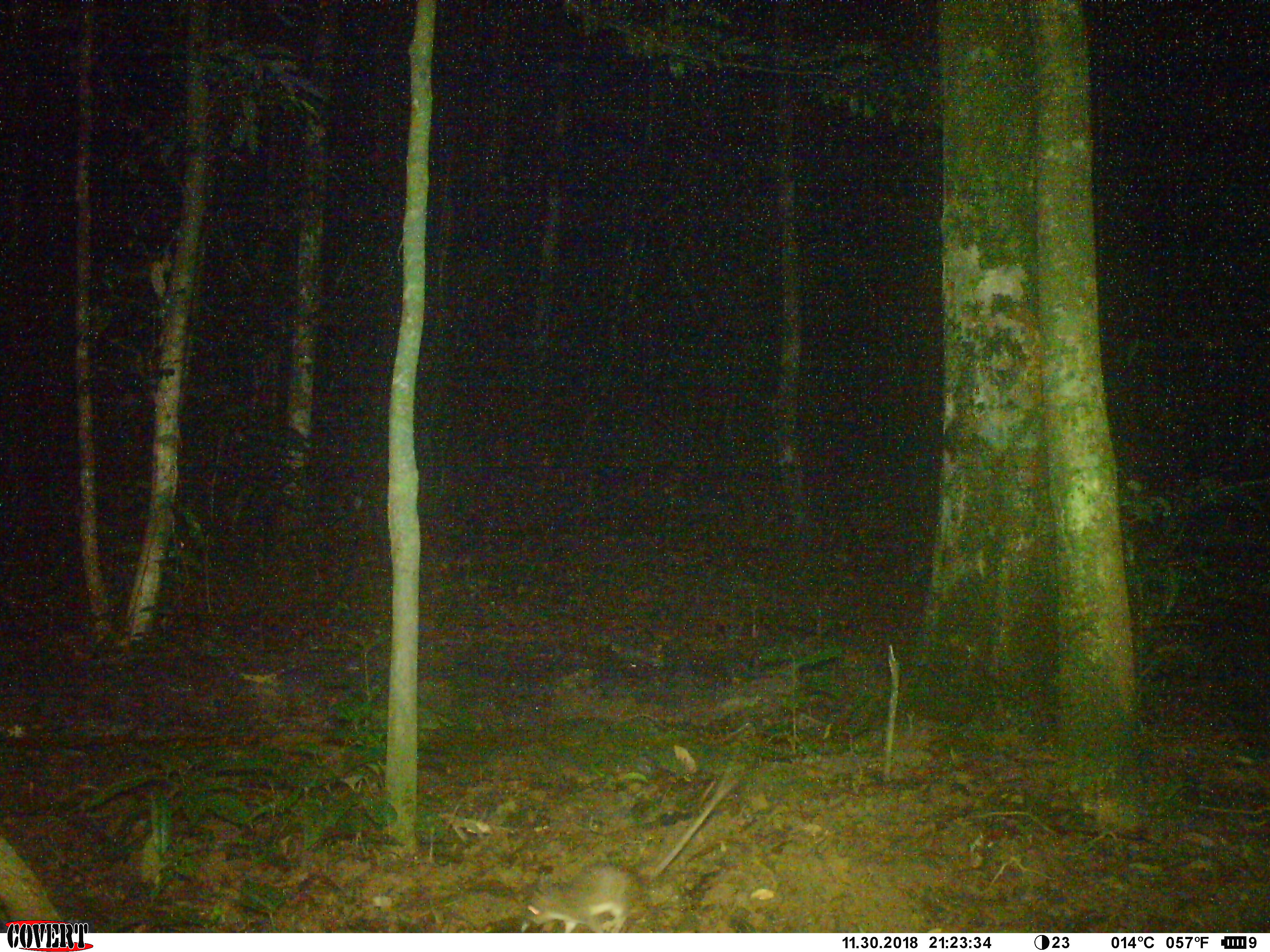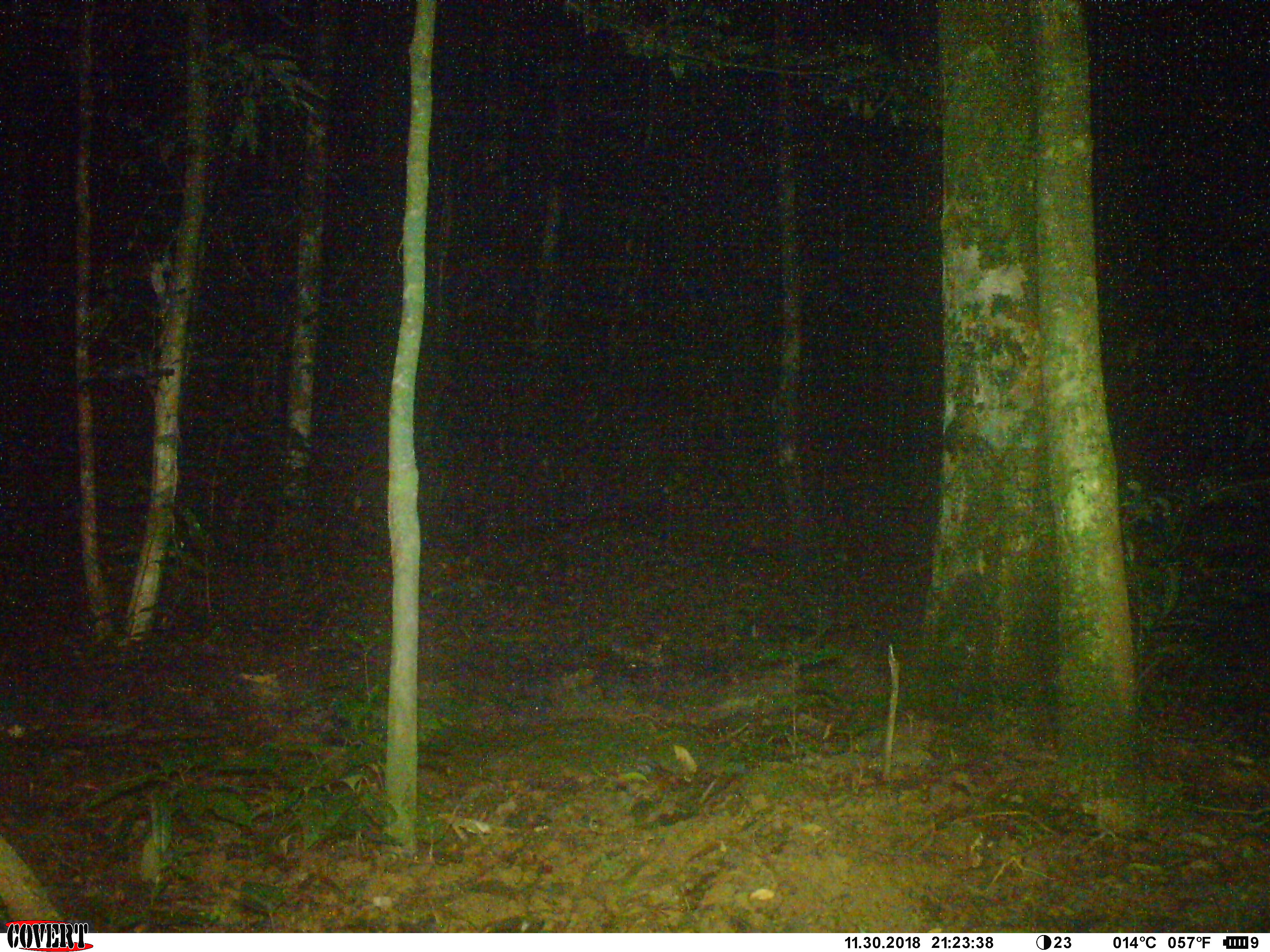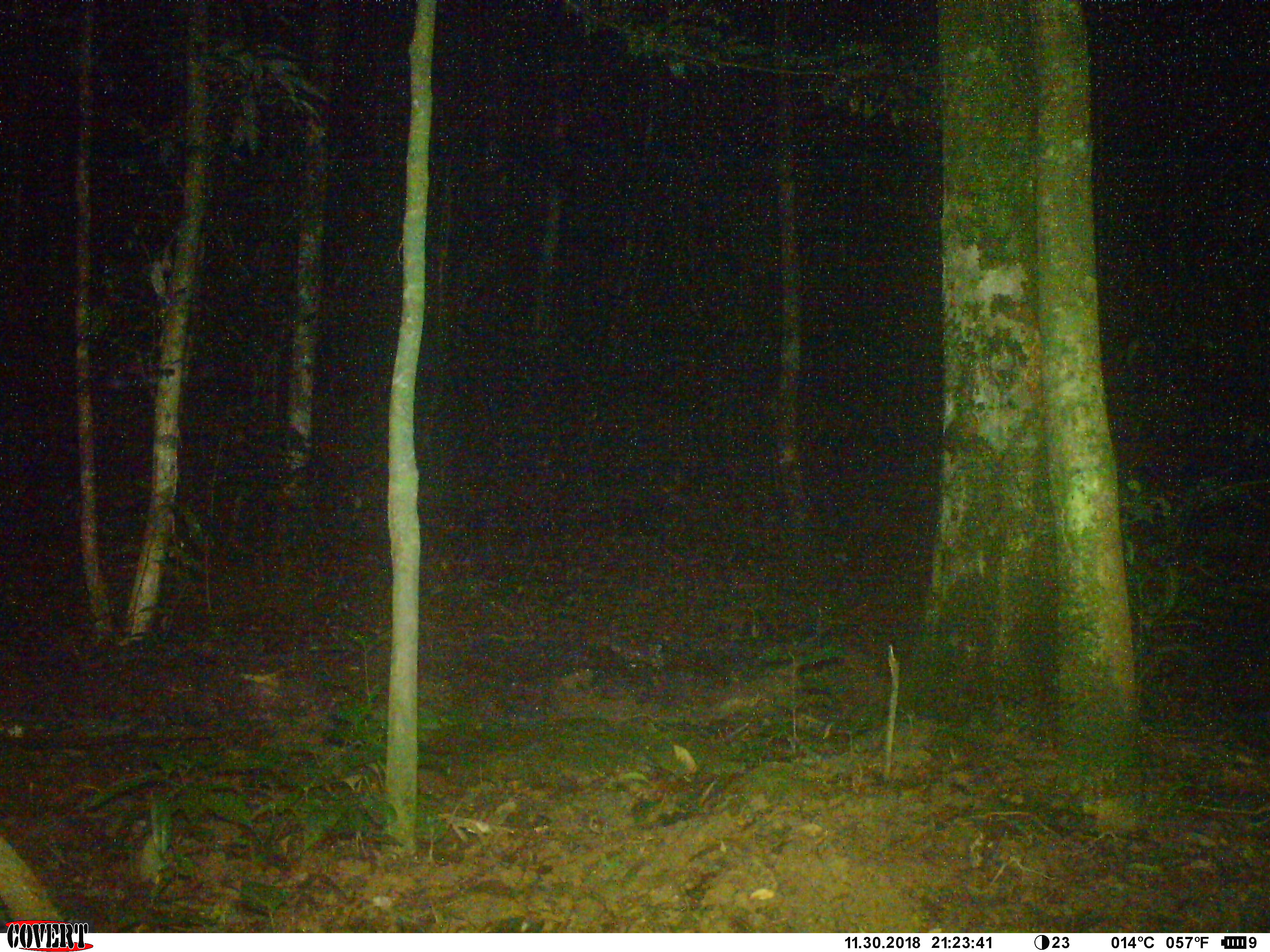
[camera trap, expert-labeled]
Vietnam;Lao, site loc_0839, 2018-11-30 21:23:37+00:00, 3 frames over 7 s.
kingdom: Animalia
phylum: Chordata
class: Mammalia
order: Rodentia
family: Muridae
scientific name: Muridae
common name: old-world mice and rats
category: unidentified murid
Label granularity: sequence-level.